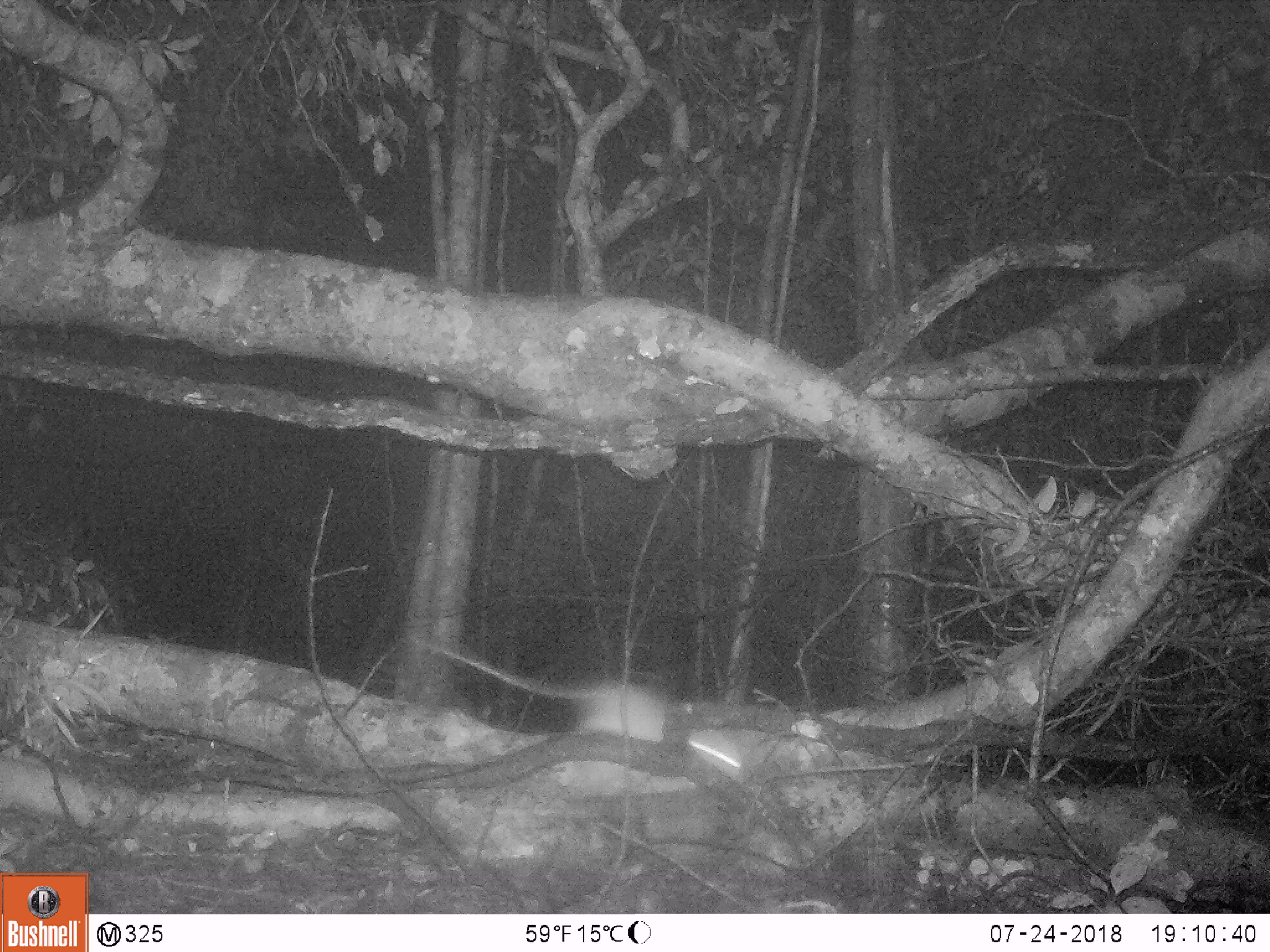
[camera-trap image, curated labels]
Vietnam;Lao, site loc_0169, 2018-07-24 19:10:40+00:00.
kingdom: Animalia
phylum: Chordata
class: Mammalia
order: Rodentia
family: Muridae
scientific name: Muridae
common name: old-world mice and rats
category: unidentified murid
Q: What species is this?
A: Unidentified murid (old-world mice and rats) (Muridae).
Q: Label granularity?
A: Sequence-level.